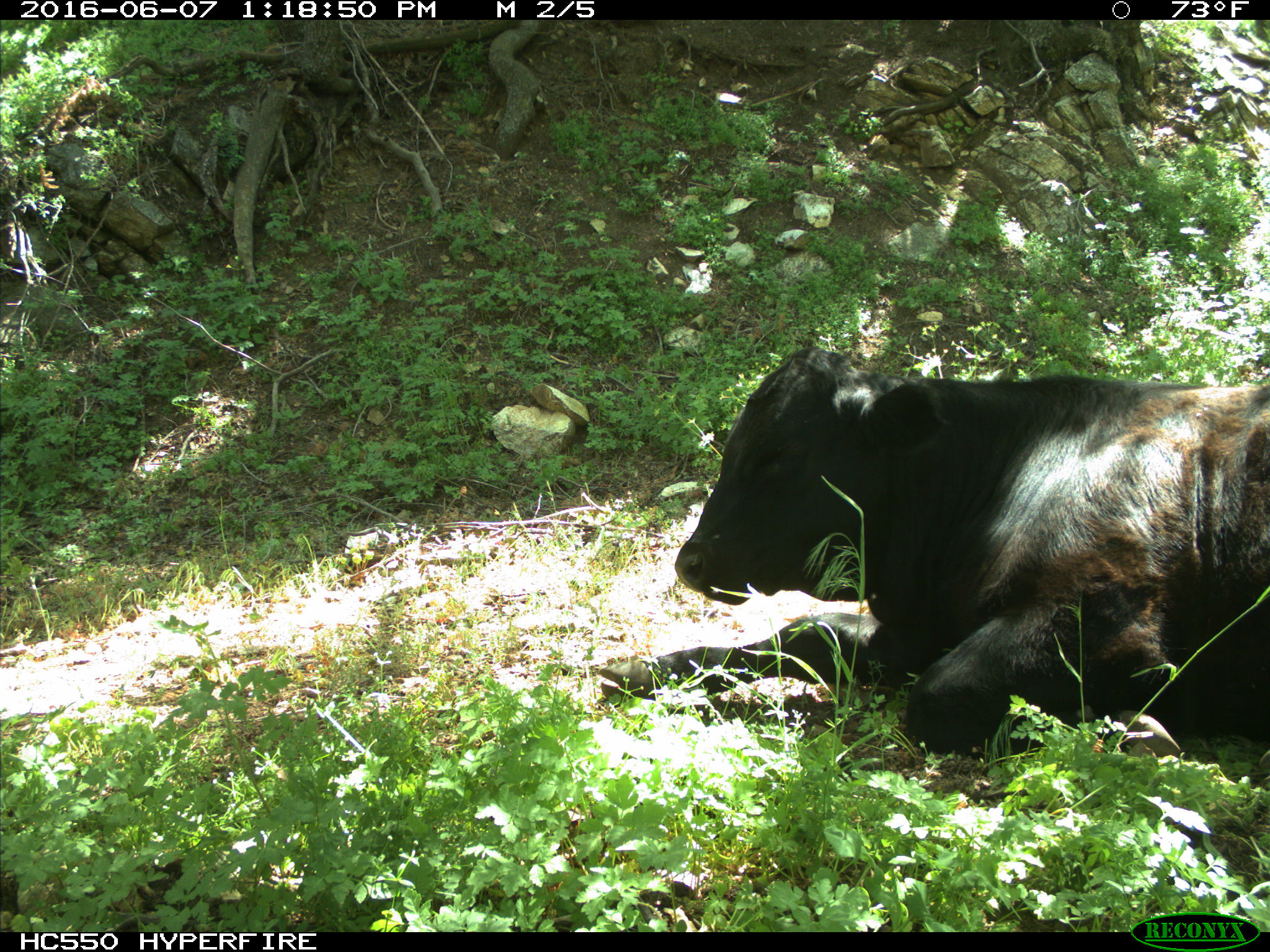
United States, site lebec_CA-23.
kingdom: Animalia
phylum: Chordata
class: Mammalia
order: Artiodactyla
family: Bovidae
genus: Bos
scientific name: Bos taurus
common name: domestic cow